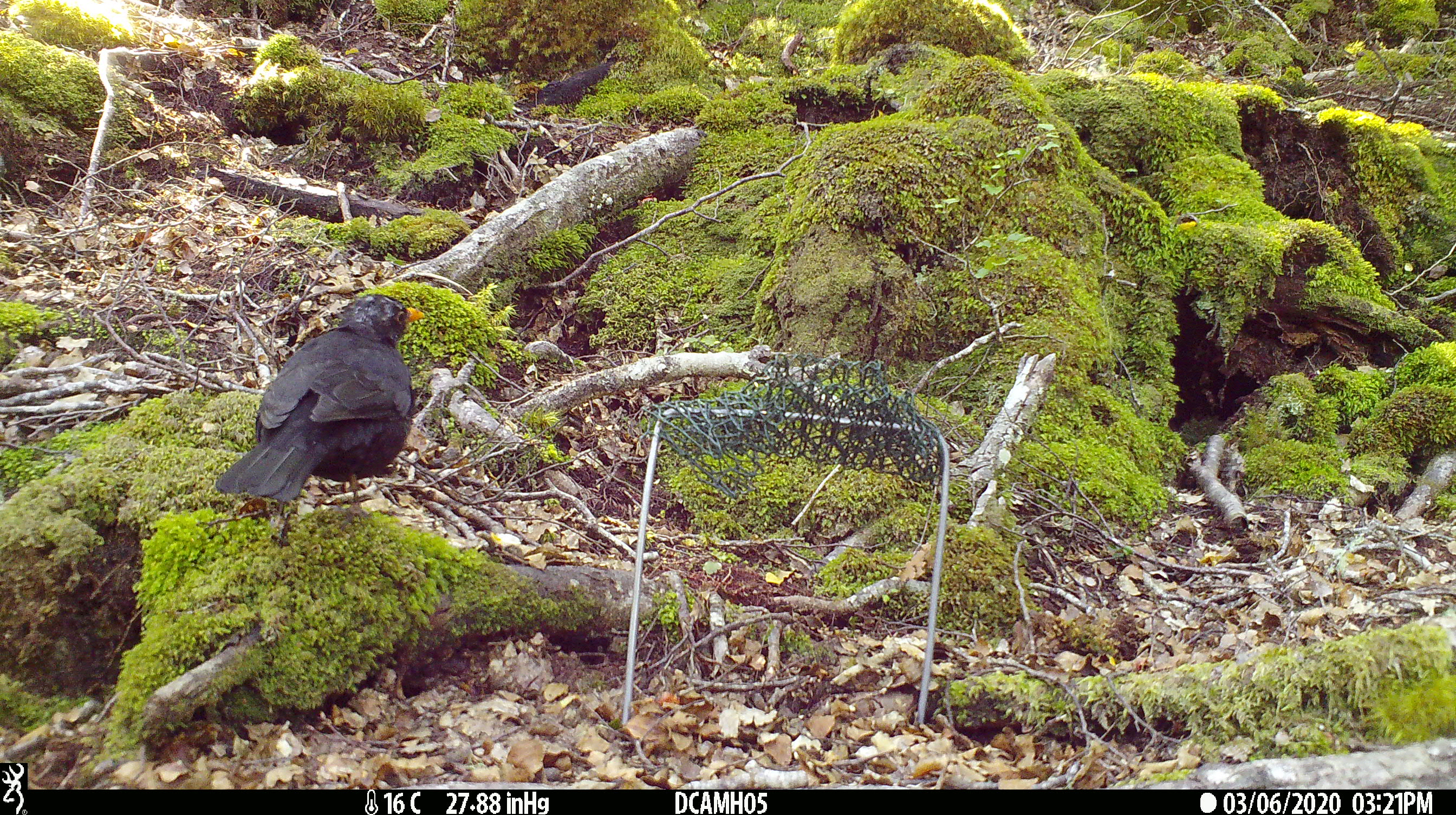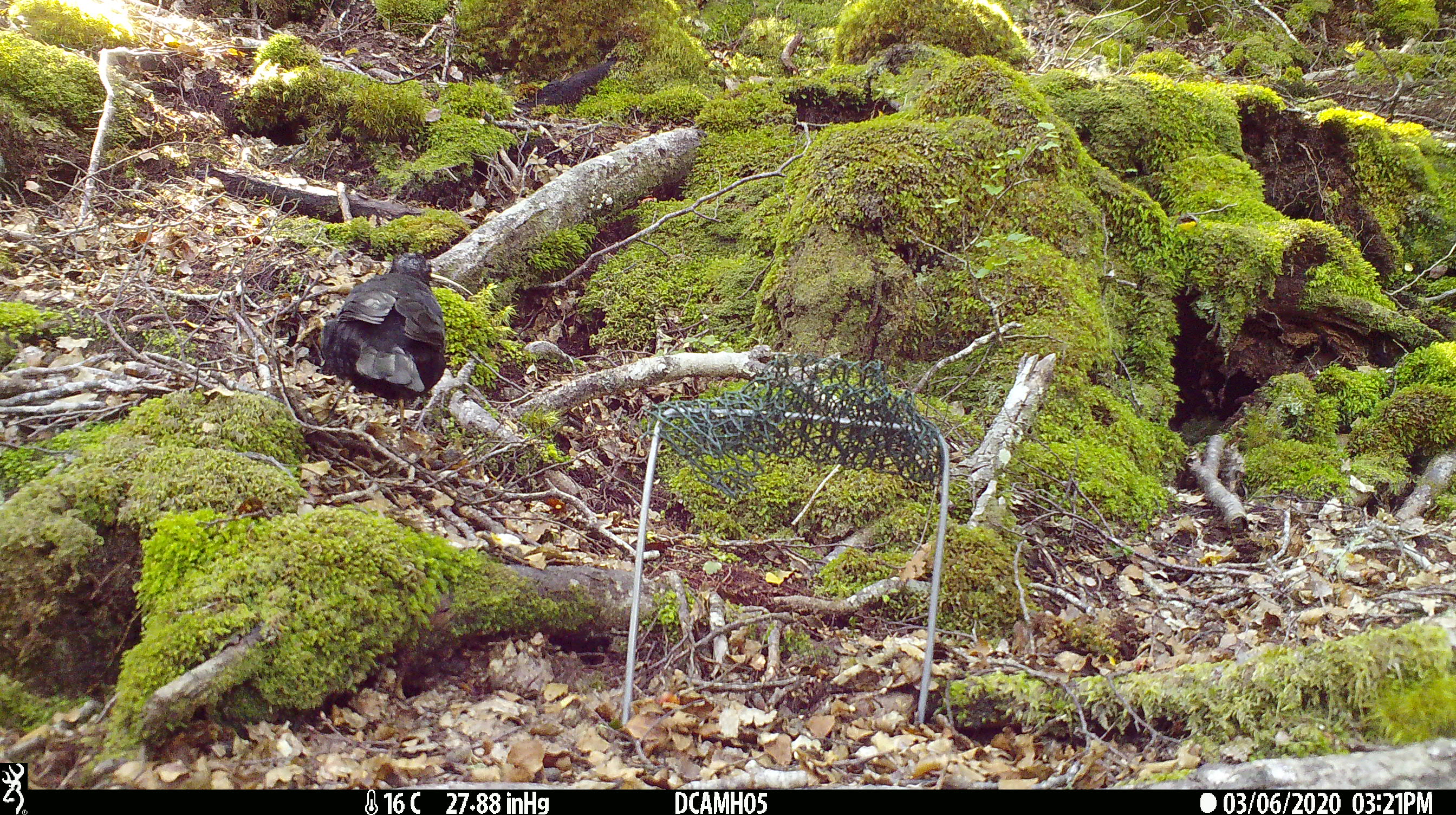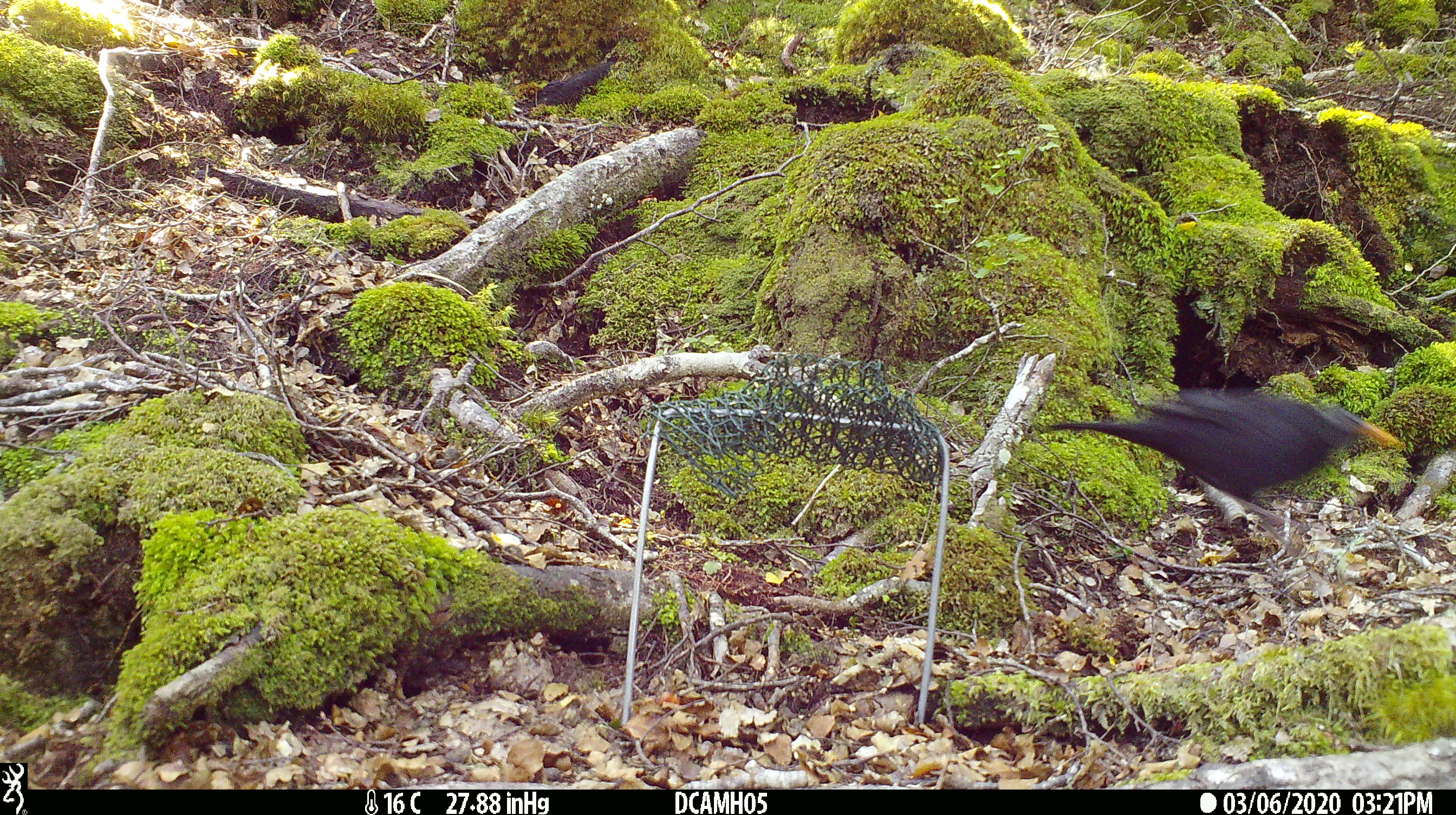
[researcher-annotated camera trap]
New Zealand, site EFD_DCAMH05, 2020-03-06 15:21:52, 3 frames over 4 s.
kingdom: Animalia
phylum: Chordata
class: Aves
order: Passeriformes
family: Turdidae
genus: Turdus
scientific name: Turdus merula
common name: eurasian blackbird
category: blackbird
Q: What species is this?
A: Blackbird (eurasian blackbird) (Turdus merula).